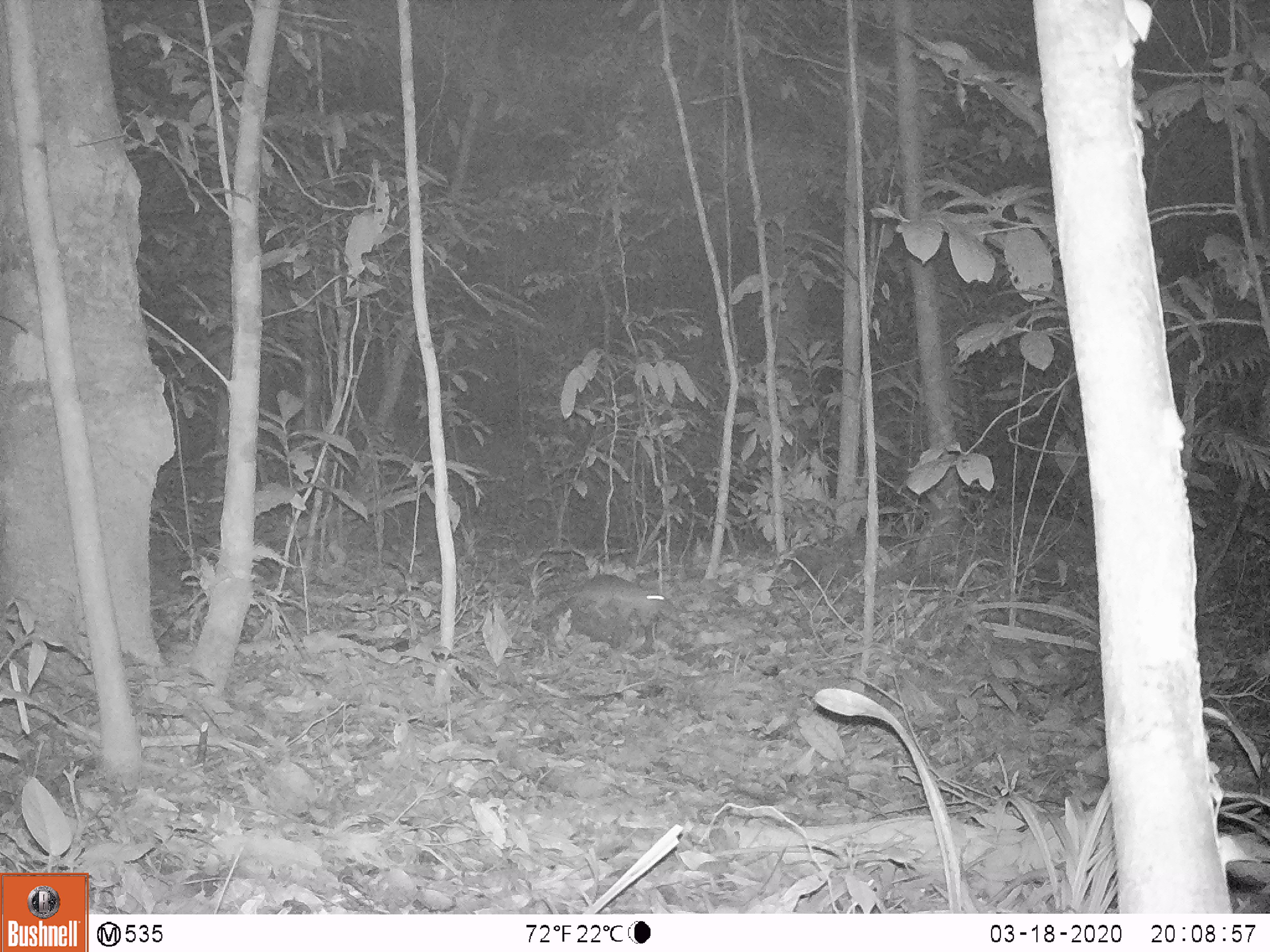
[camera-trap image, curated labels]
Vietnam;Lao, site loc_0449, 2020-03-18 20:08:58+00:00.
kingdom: Animalia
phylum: Chordata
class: Mammalia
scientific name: Mammalia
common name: mammal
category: unidentified small mammal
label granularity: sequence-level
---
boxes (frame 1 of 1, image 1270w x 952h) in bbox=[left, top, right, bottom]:
unidentified small mammal: bbox=[575, 574, 665, 623]